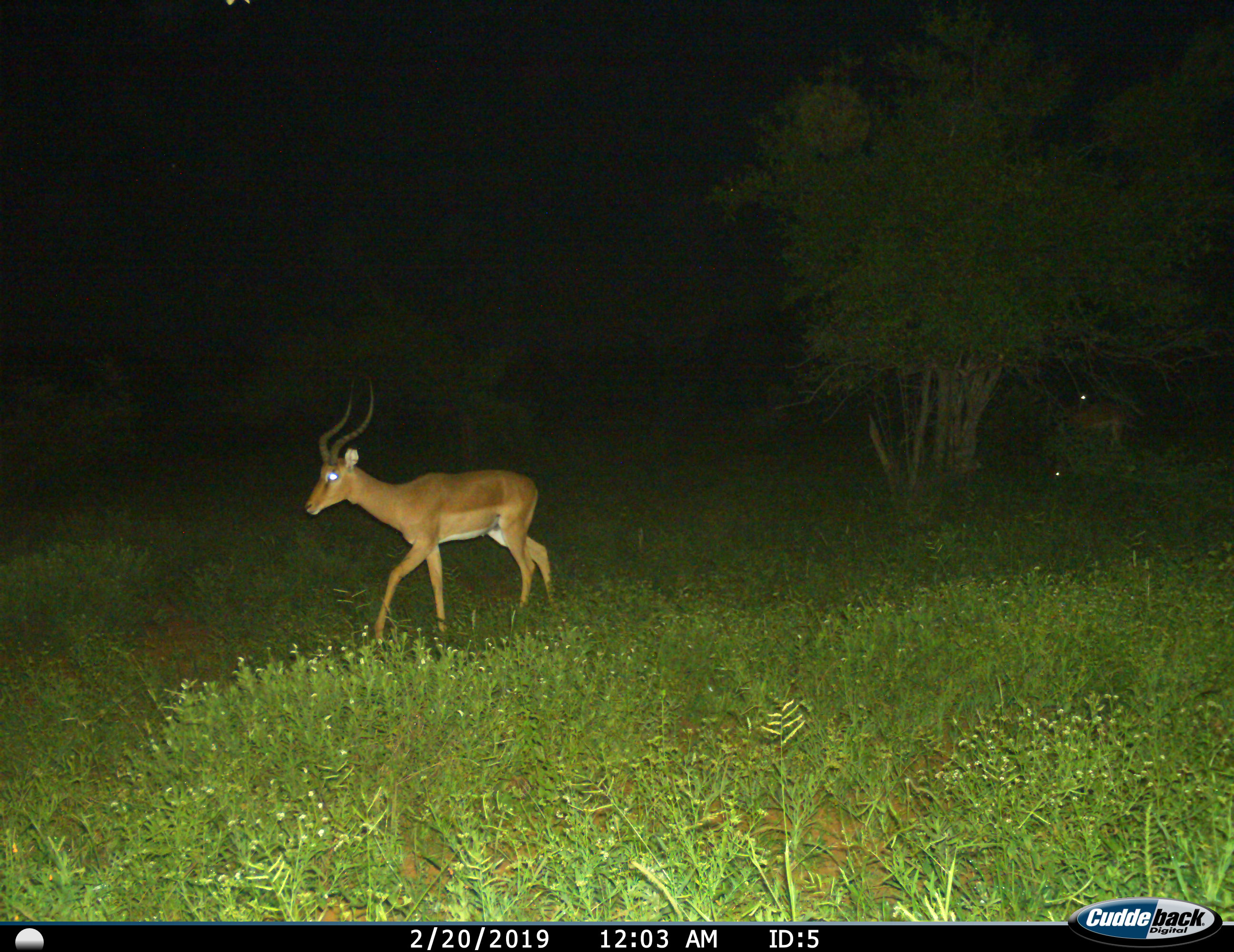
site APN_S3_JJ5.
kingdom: Animalia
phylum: Chordata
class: Mammalia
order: Artiodactyla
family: Bovidae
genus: Aepyceros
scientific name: Aepyceros melampus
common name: impala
Impala (Aepyceros melampus), count 2. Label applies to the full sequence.